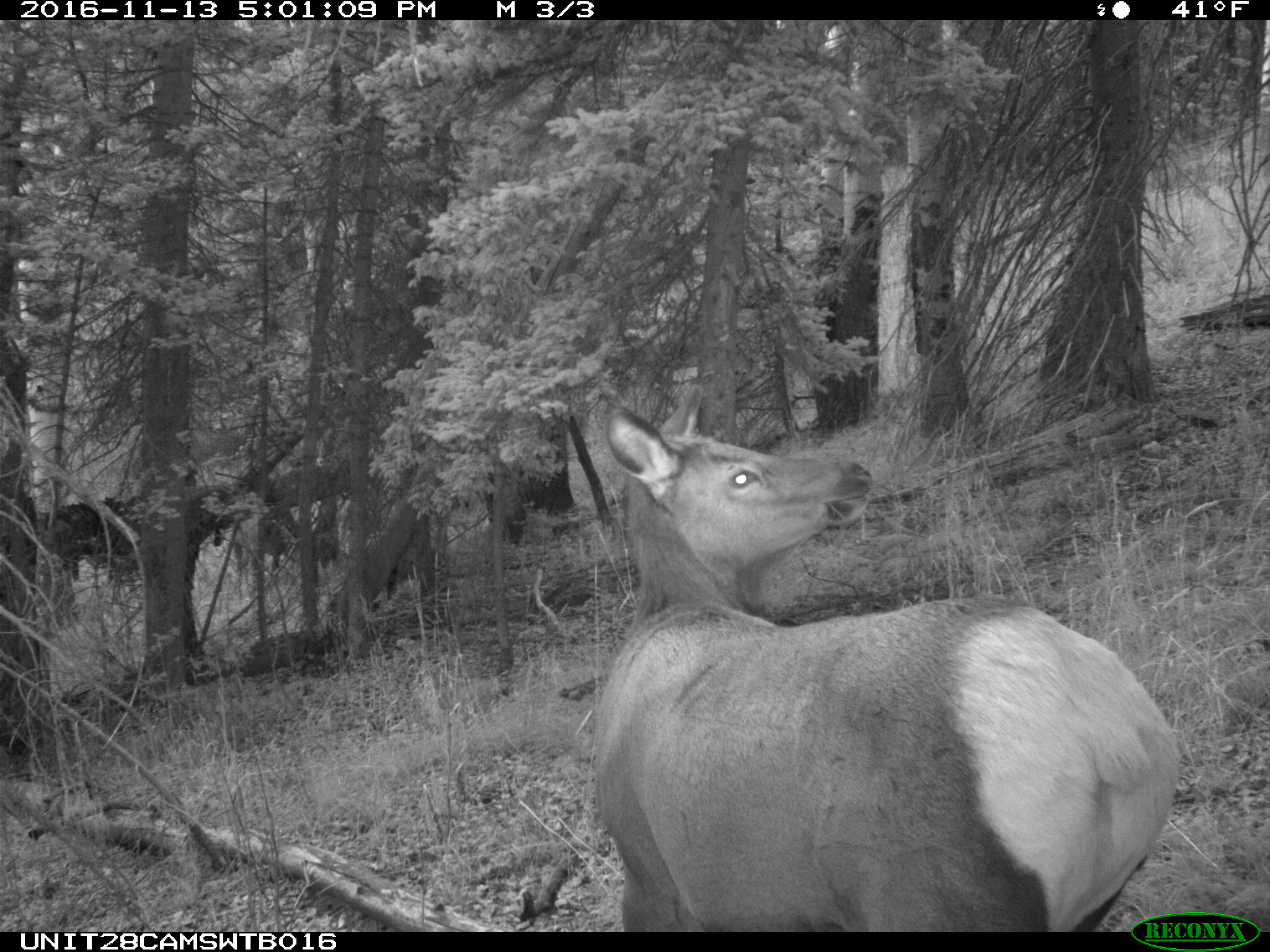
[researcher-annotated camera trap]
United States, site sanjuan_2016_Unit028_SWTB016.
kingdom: Animalia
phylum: Chordata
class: Mammalia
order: Artiodactyla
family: Cervidae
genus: Cervus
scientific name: Cervus elaphus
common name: red deer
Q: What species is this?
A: Cervus elaphus (red deer).